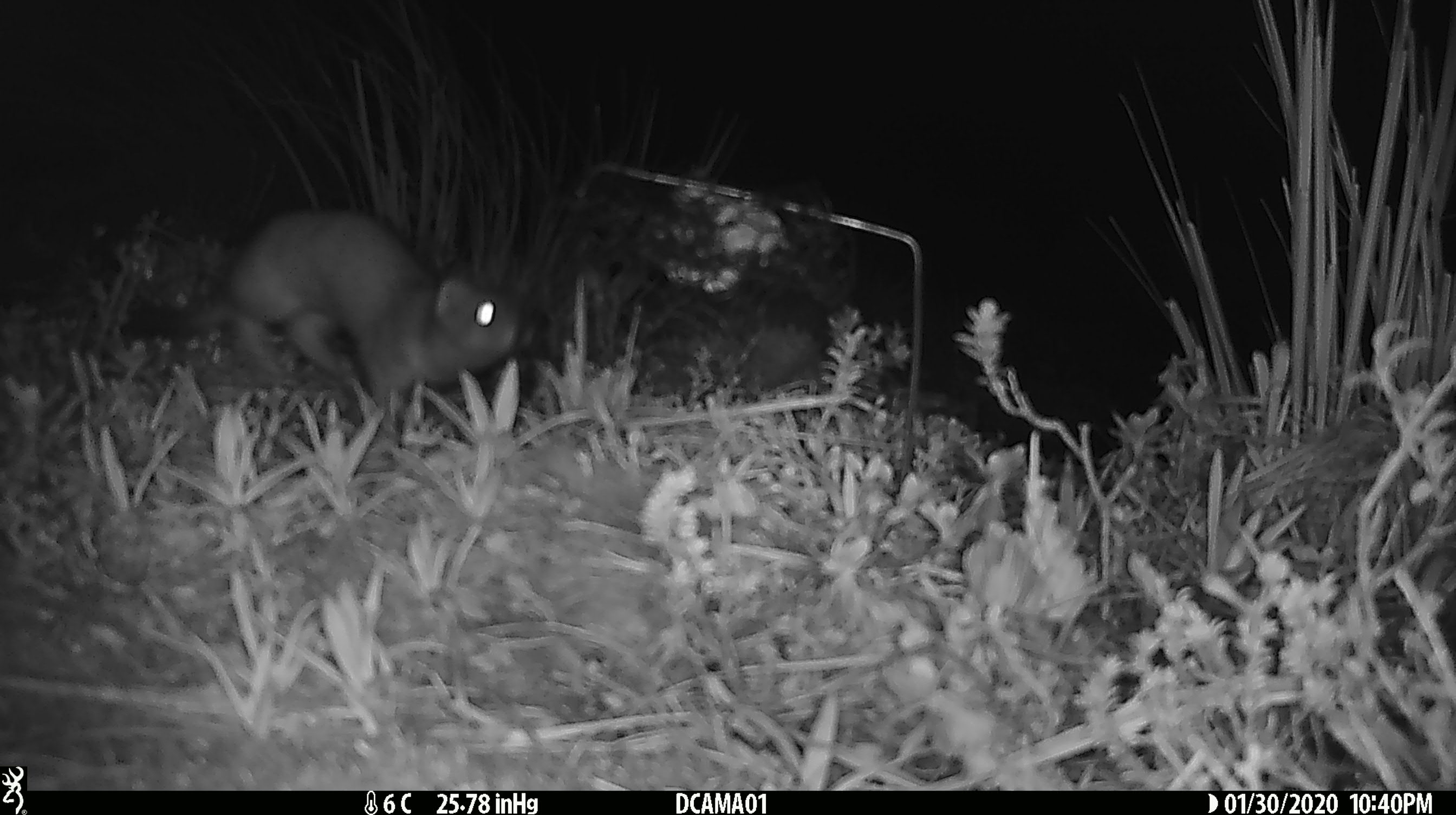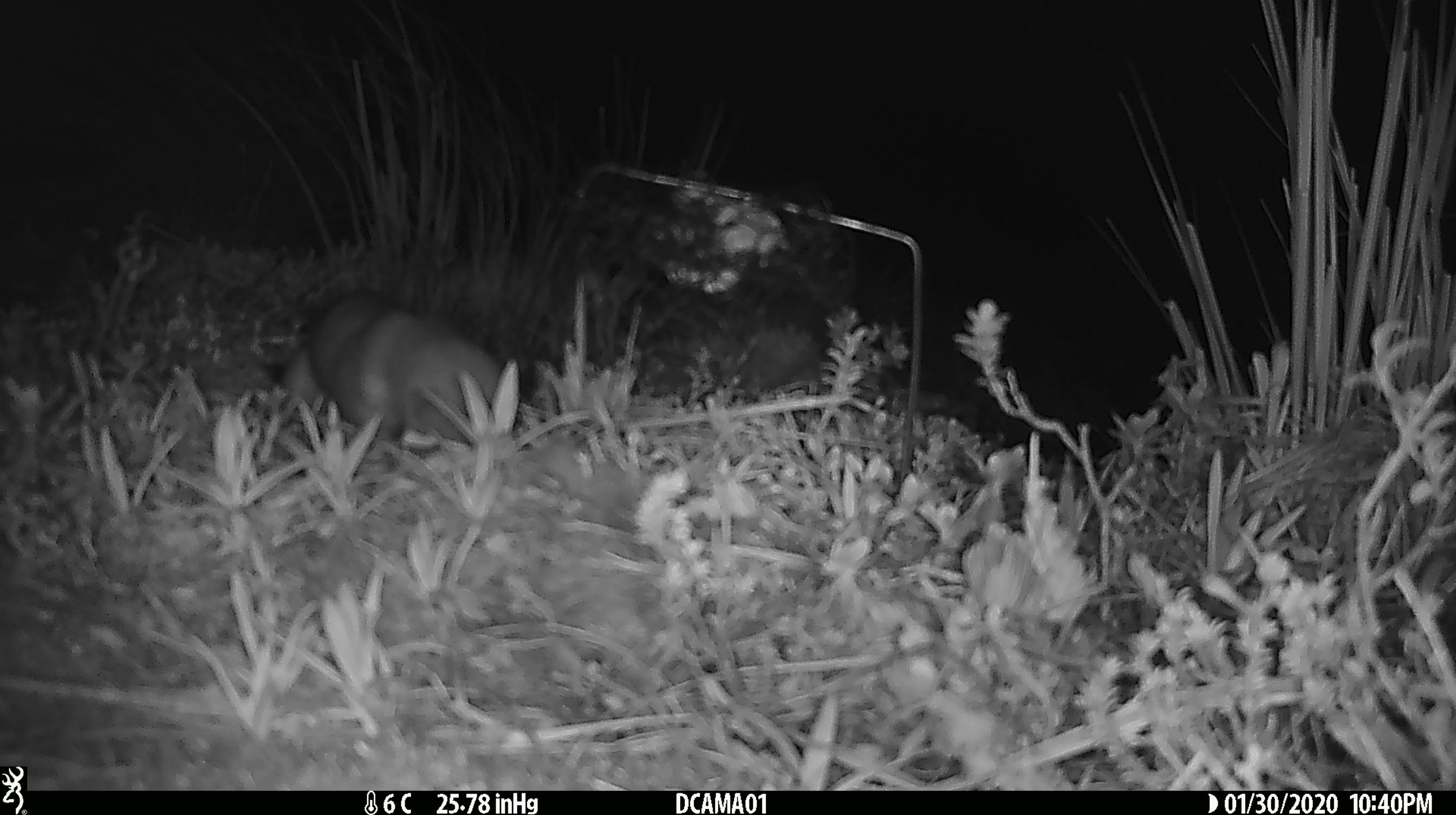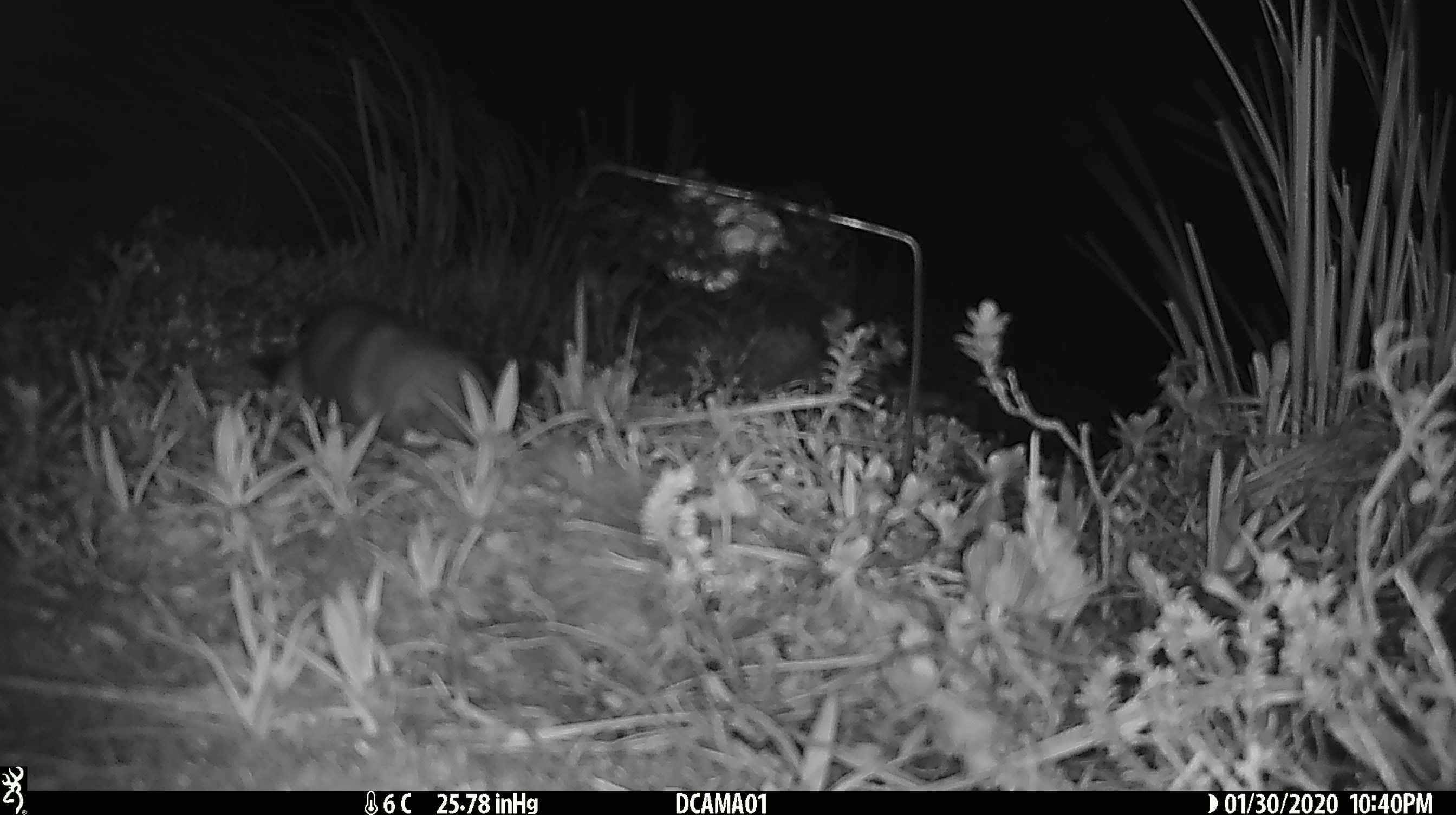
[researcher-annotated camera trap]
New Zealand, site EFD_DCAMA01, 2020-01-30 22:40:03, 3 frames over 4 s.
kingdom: Animalia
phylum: Chordata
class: Mammalia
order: Carnivora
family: Mustelidae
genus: Mustela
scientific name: Mustela erminea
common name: stoat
Stoat (Mustela erminea).